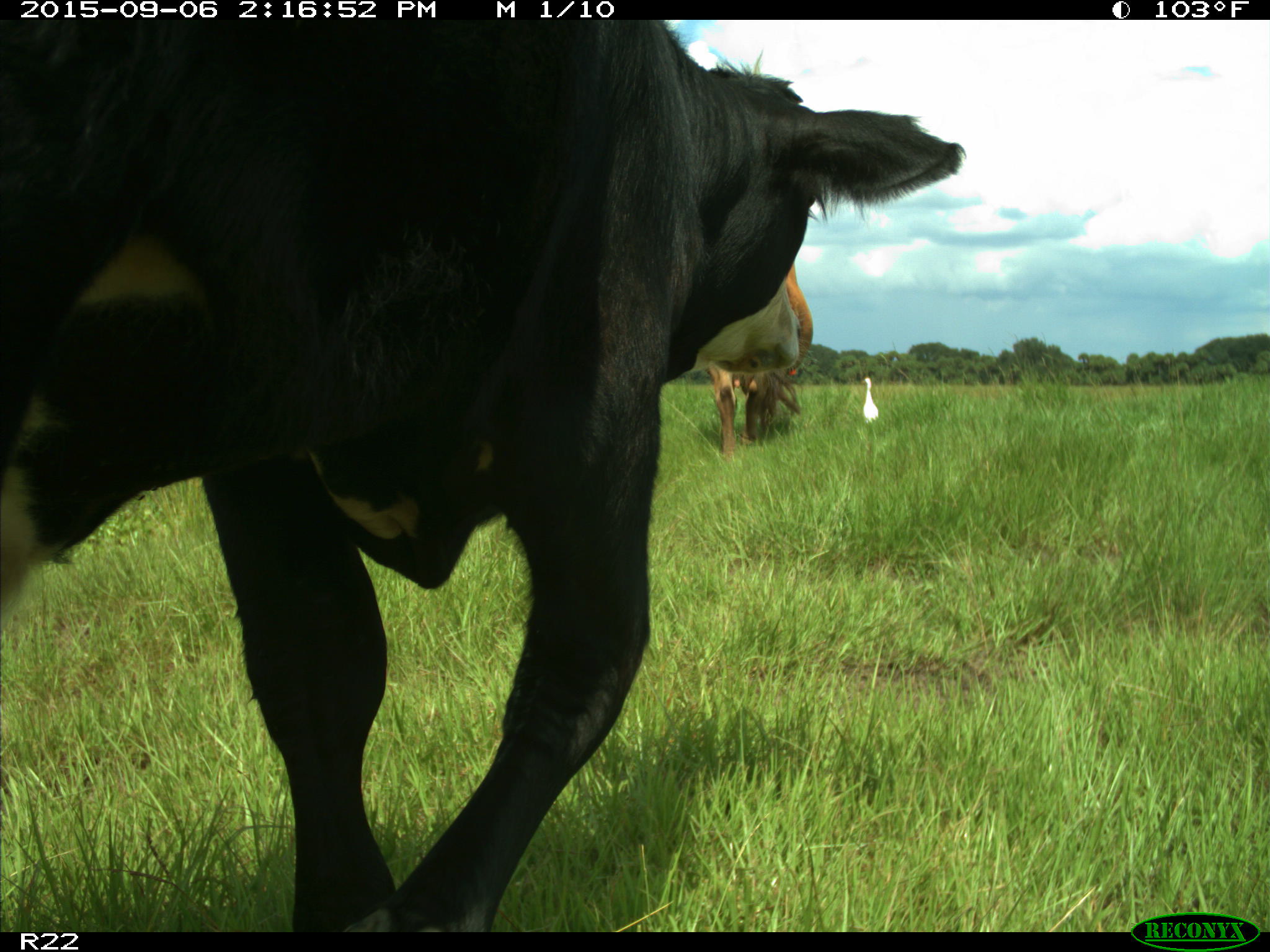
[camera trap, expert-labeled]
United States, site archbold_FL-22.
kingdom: Animalia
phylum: Chordata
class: Mammalia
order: Artiodactyla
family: Bovidae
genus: Bos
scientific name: Bos taurus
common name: domestic cow